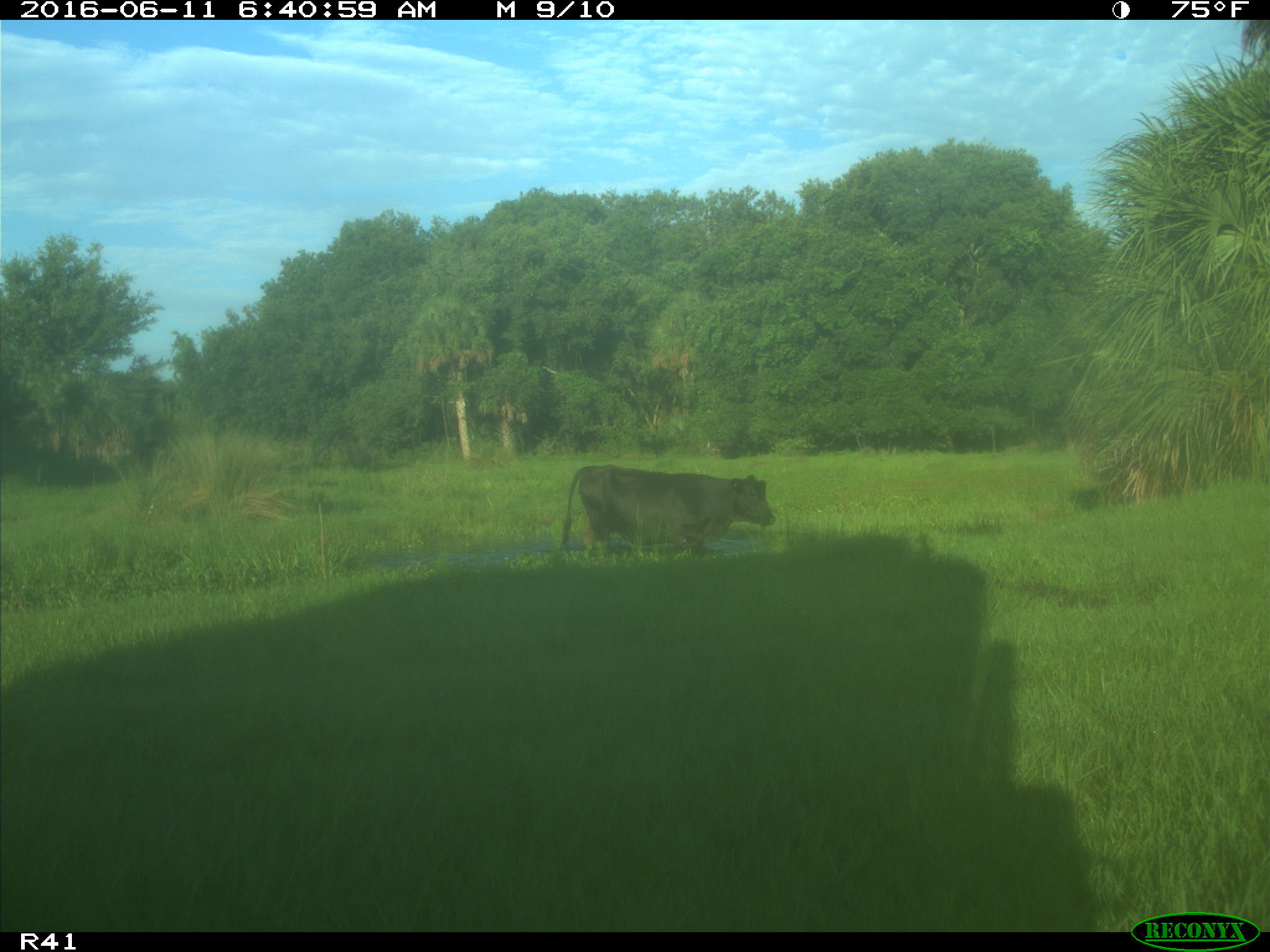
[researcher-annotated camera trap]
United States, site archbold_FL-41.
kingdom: Animalia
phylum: Chordata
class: Mammalia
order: Artiodactyla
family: Bovidae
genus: Bos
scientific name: Bos taurus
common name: domestic cow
Bos taurus (domestic cow).